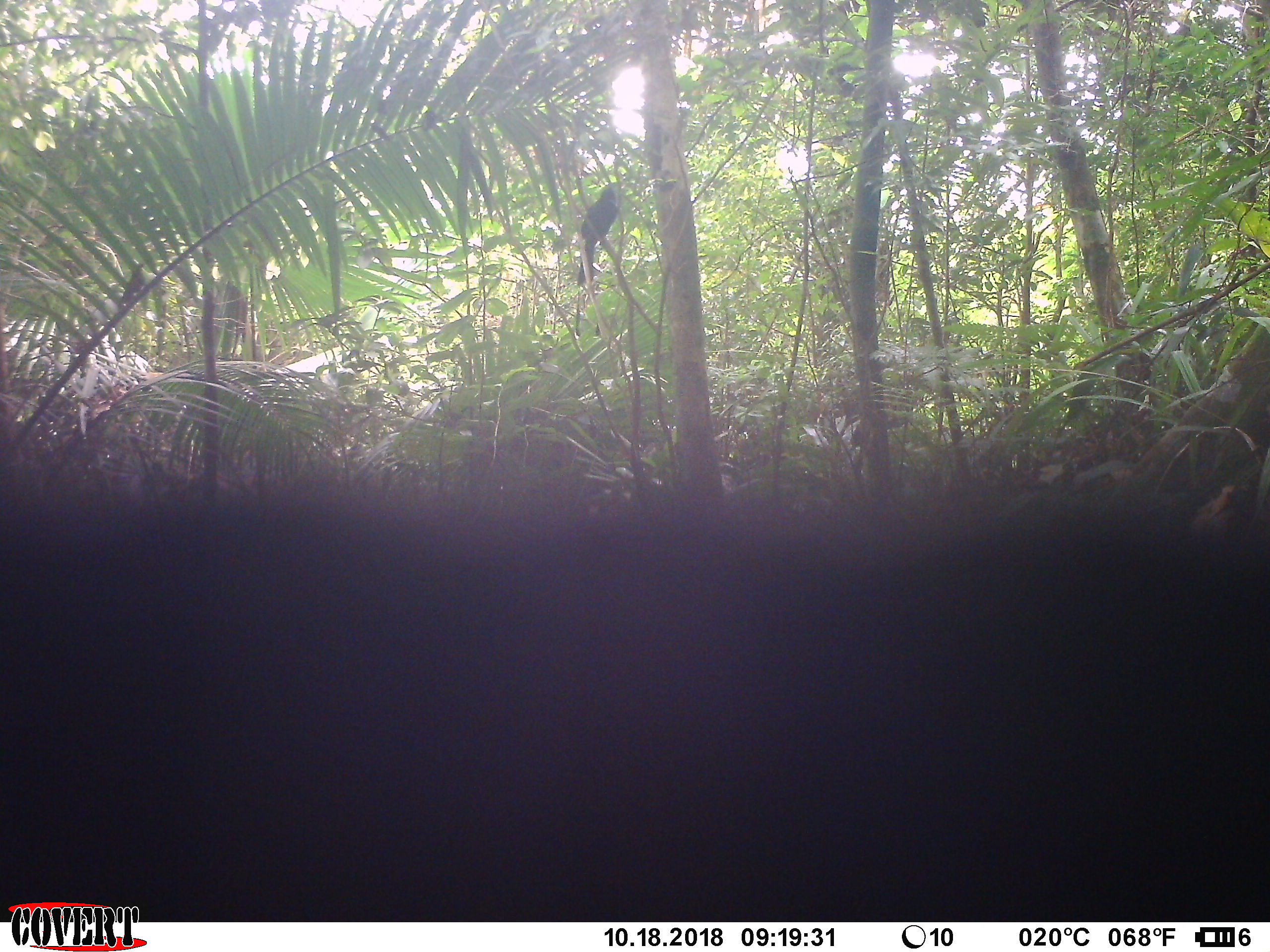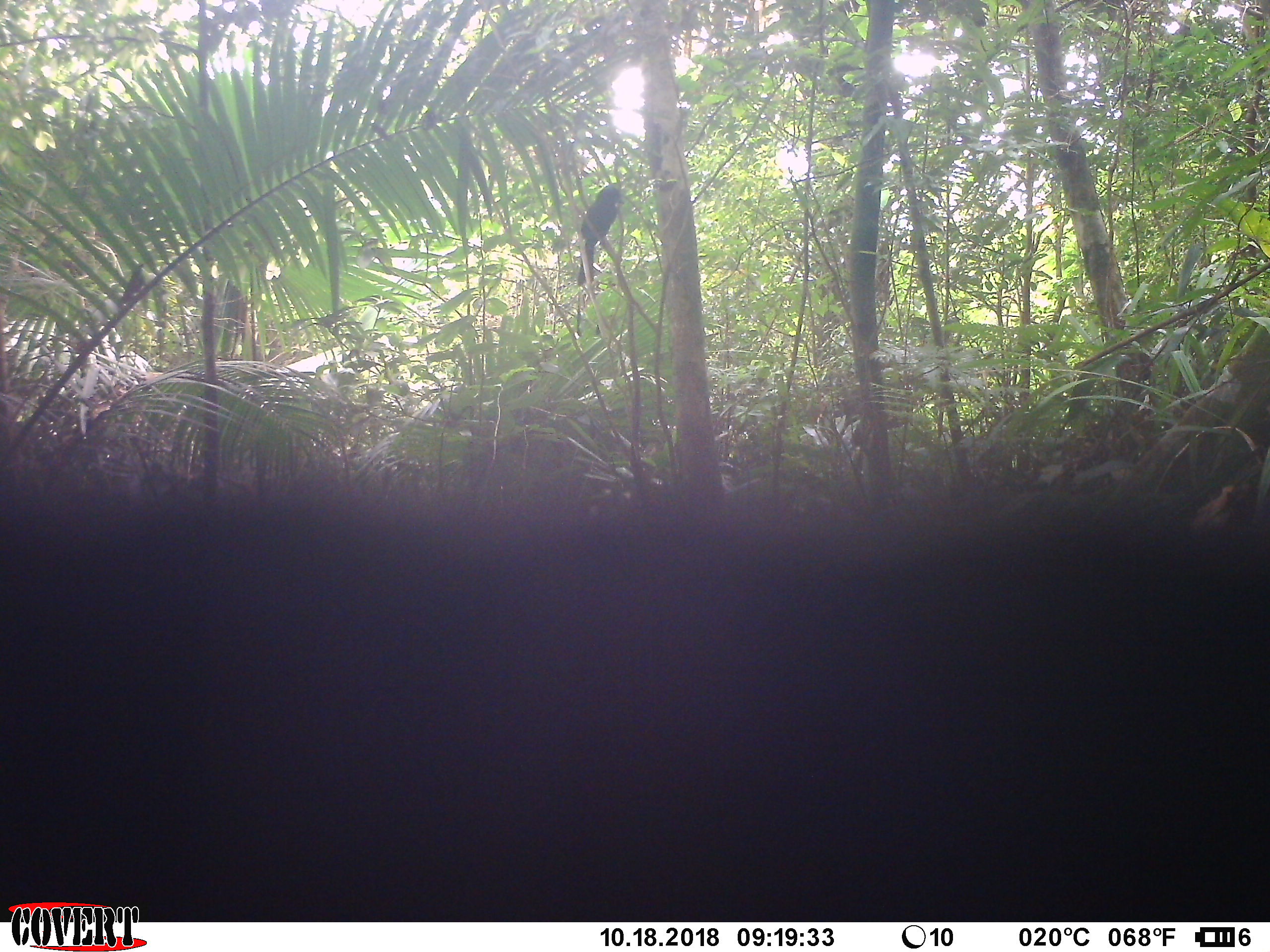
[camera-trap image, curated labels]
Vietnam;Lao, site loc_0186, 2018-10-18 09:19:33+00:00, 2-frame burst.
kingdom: Animalia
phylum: Chordata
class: Aves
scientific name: Aves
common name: bird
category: unidentified bird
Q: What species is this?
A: Unidentified bird (bird) (Aves).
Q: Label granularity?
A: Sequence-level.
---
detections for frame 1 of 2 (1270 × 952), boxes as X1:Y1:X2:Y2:
unidentified bird: 576:181:621:285